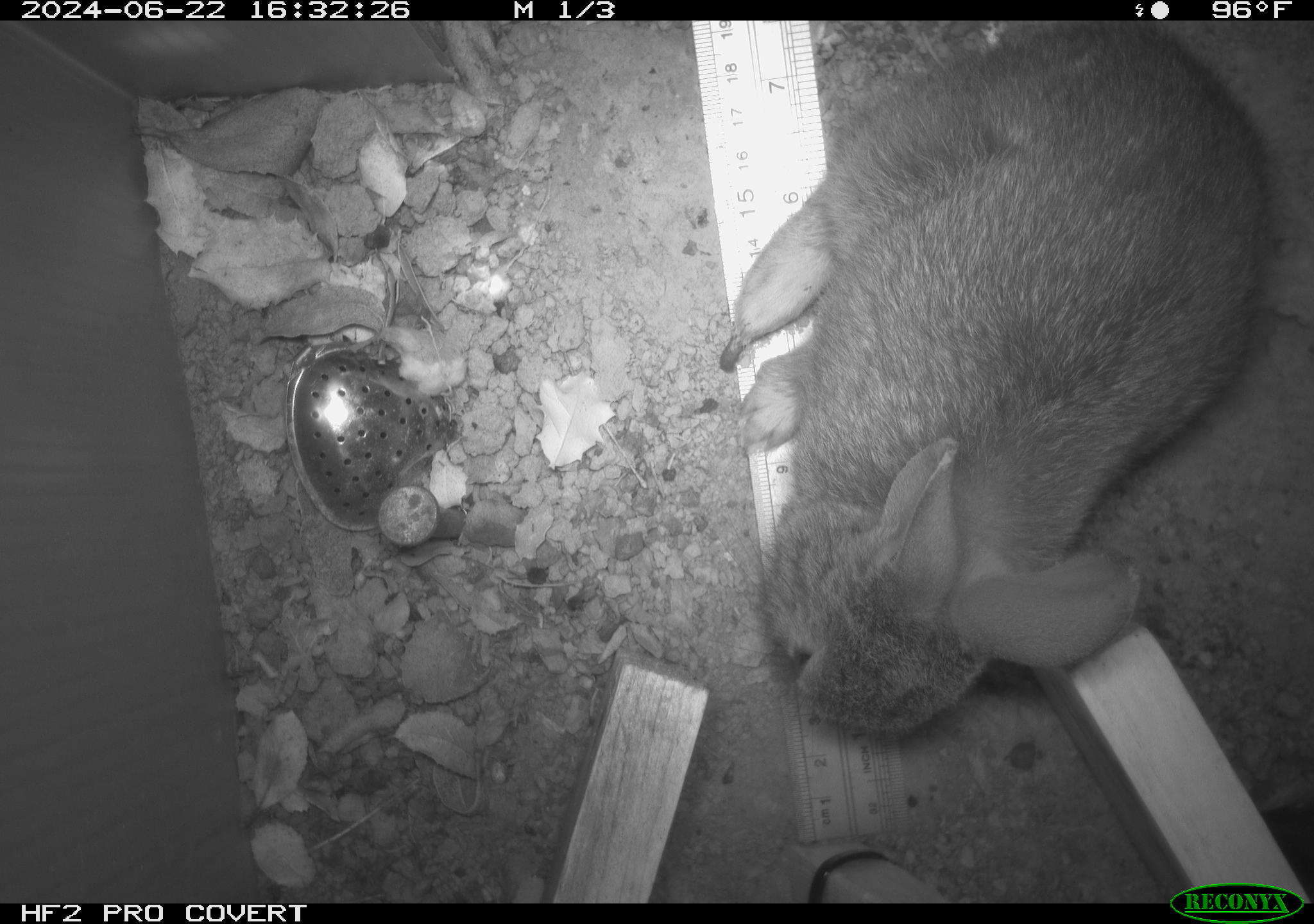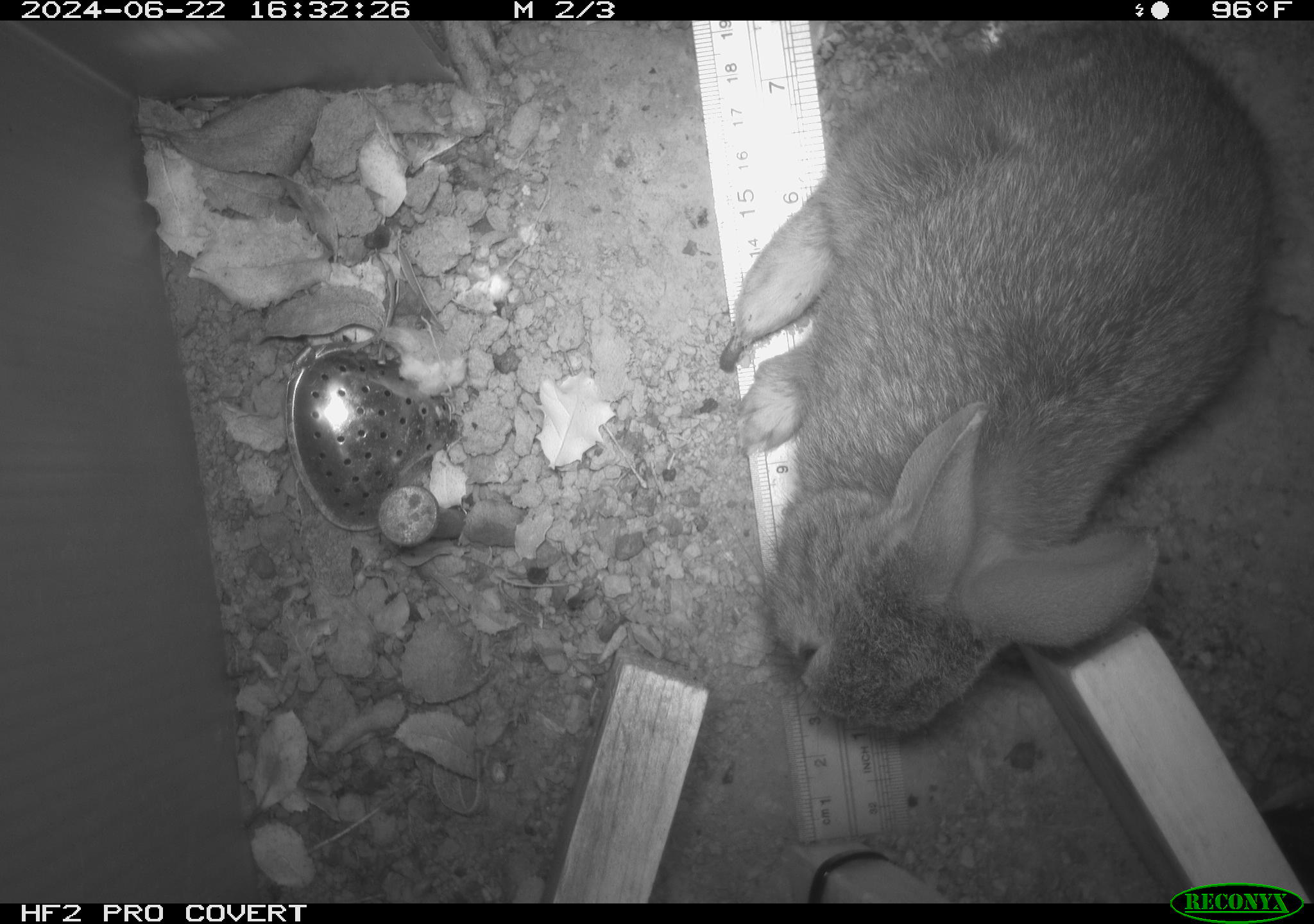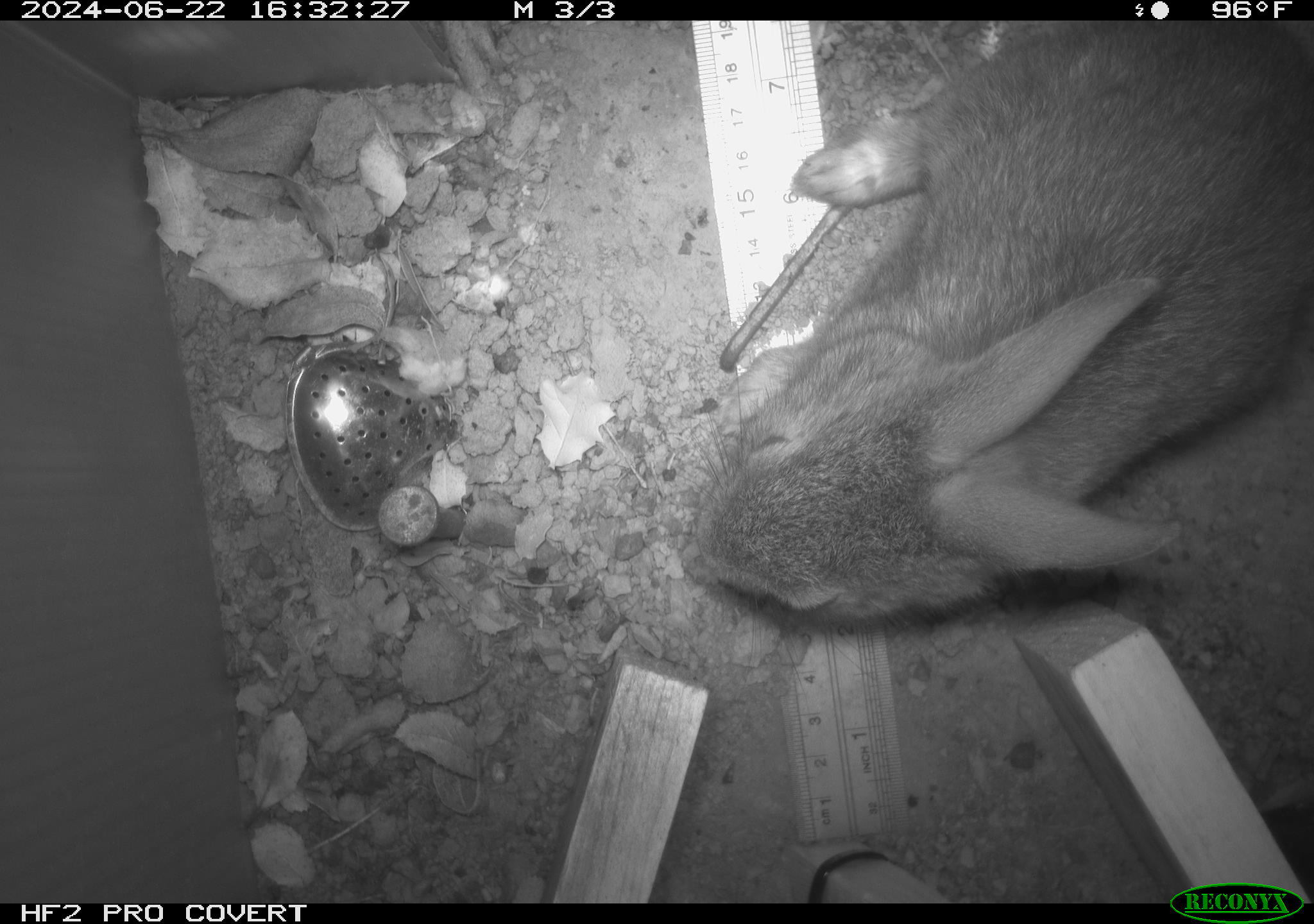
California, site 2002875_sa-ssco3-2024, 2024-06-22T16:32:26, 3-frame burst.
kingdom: Animalia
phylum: Chordata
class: Mammalia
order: Lagomorpha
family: Leporidae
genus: Sylvilagus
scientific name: Sylvilagus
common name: cottontail rabbits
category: sylvilagus species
Sylvilagus species (cottontail rabbits) (Sylvilagus).